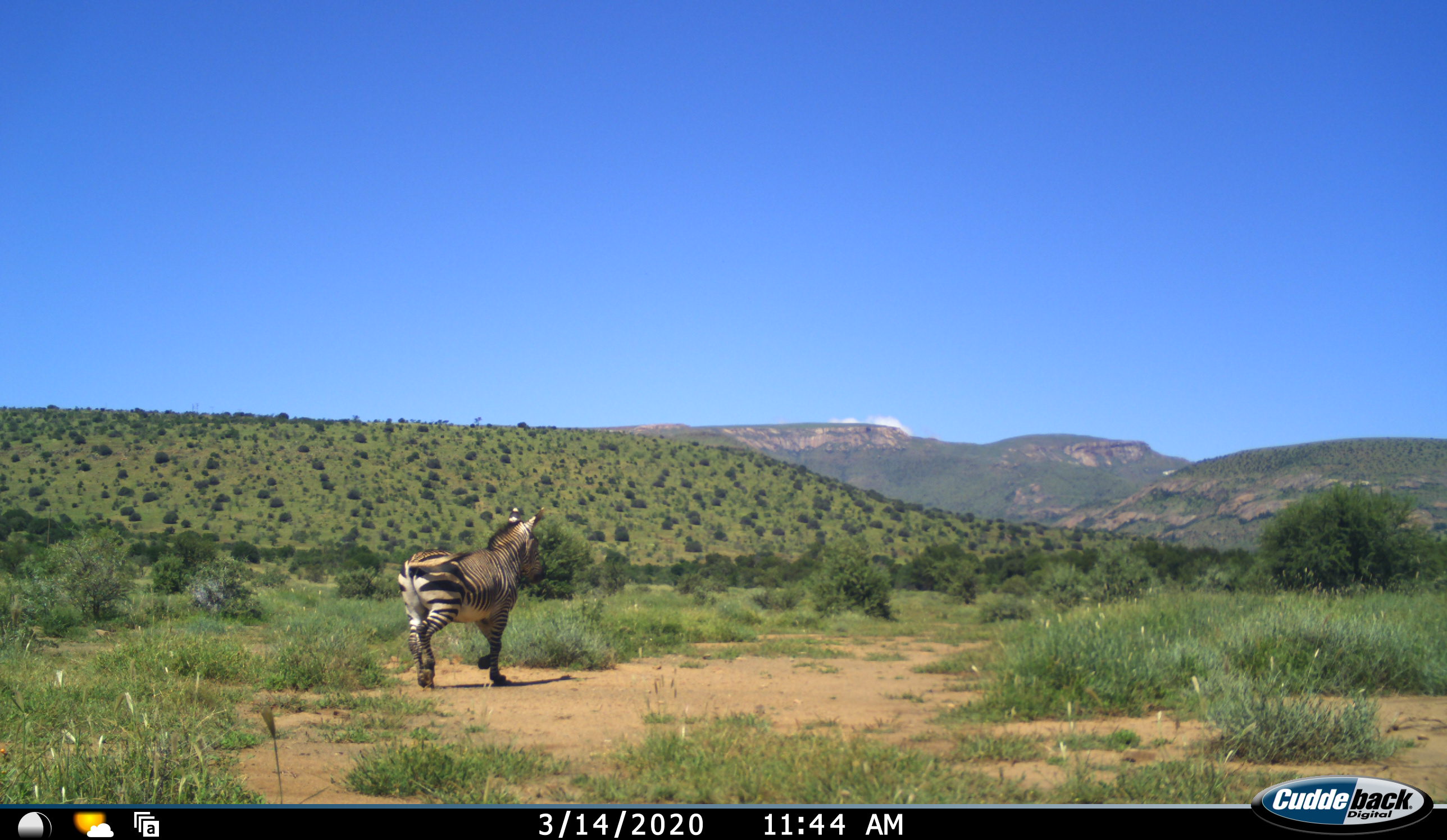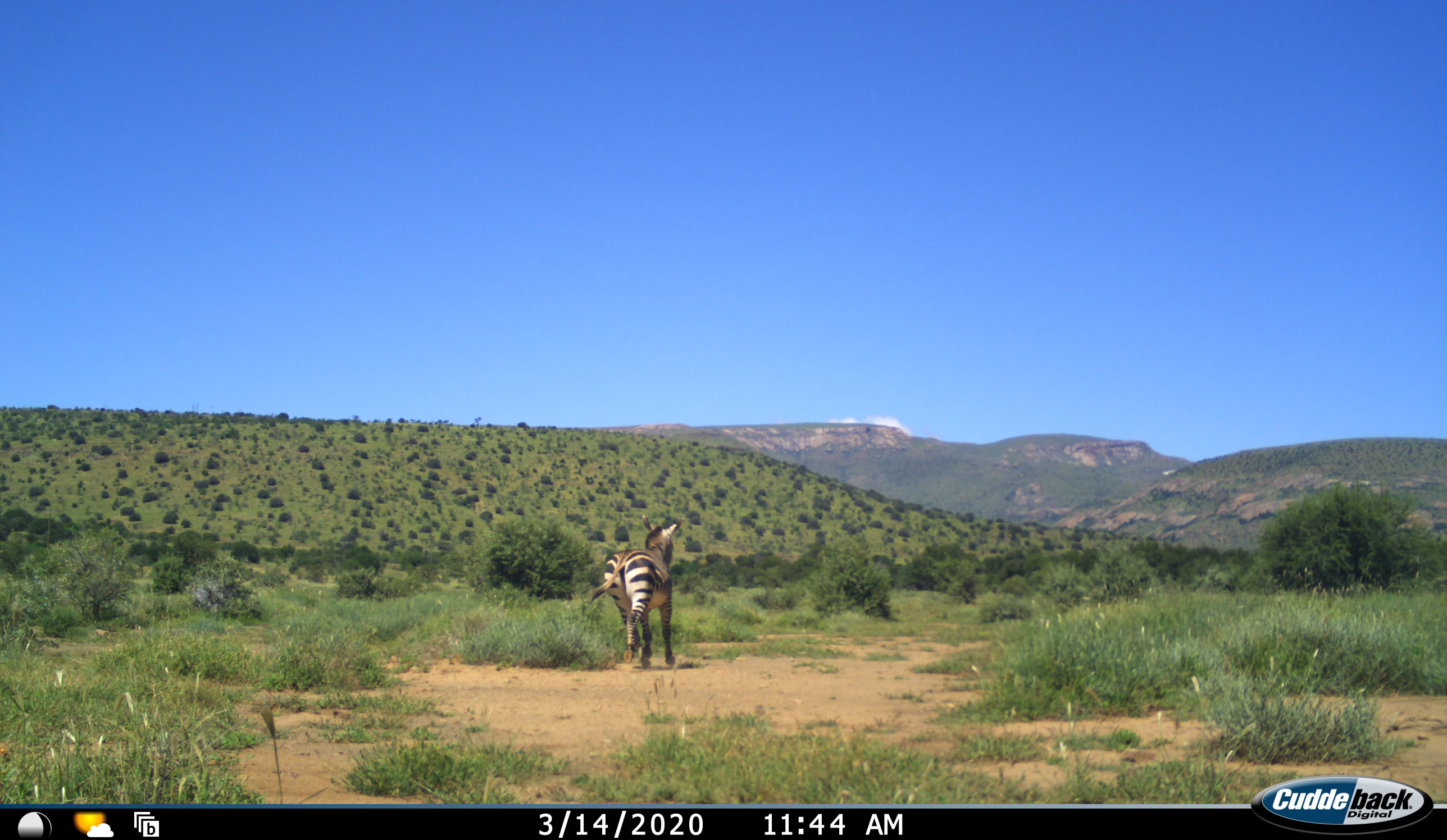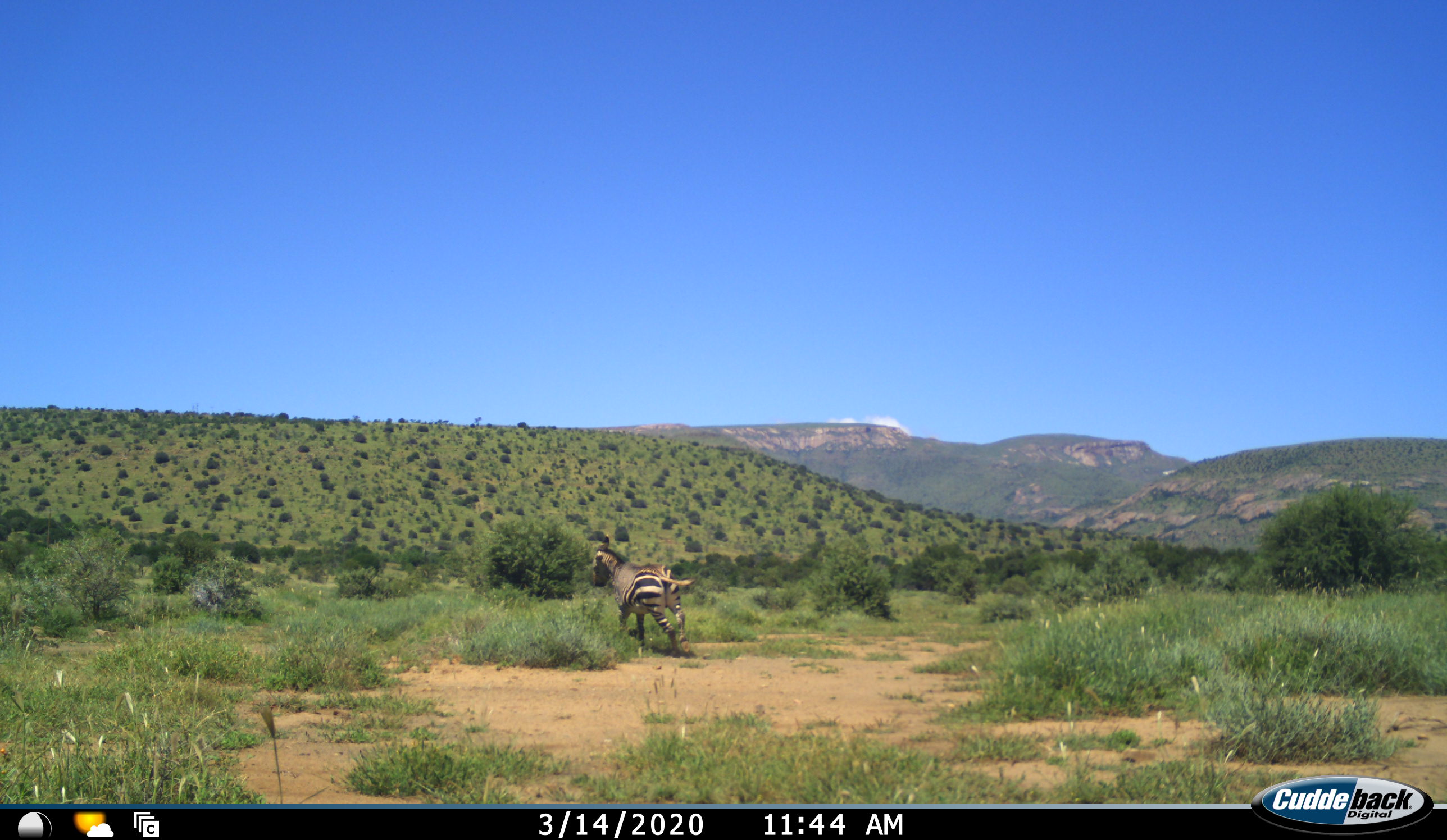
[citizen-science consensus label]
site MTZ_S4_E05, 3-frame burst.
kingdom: Animalia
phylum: Chordata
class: Mammalia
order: Perissodactyla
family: Equidae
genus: Equus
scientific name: Equus zebra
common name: mountain zebra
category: zebramountain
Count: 1.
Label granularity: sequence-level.